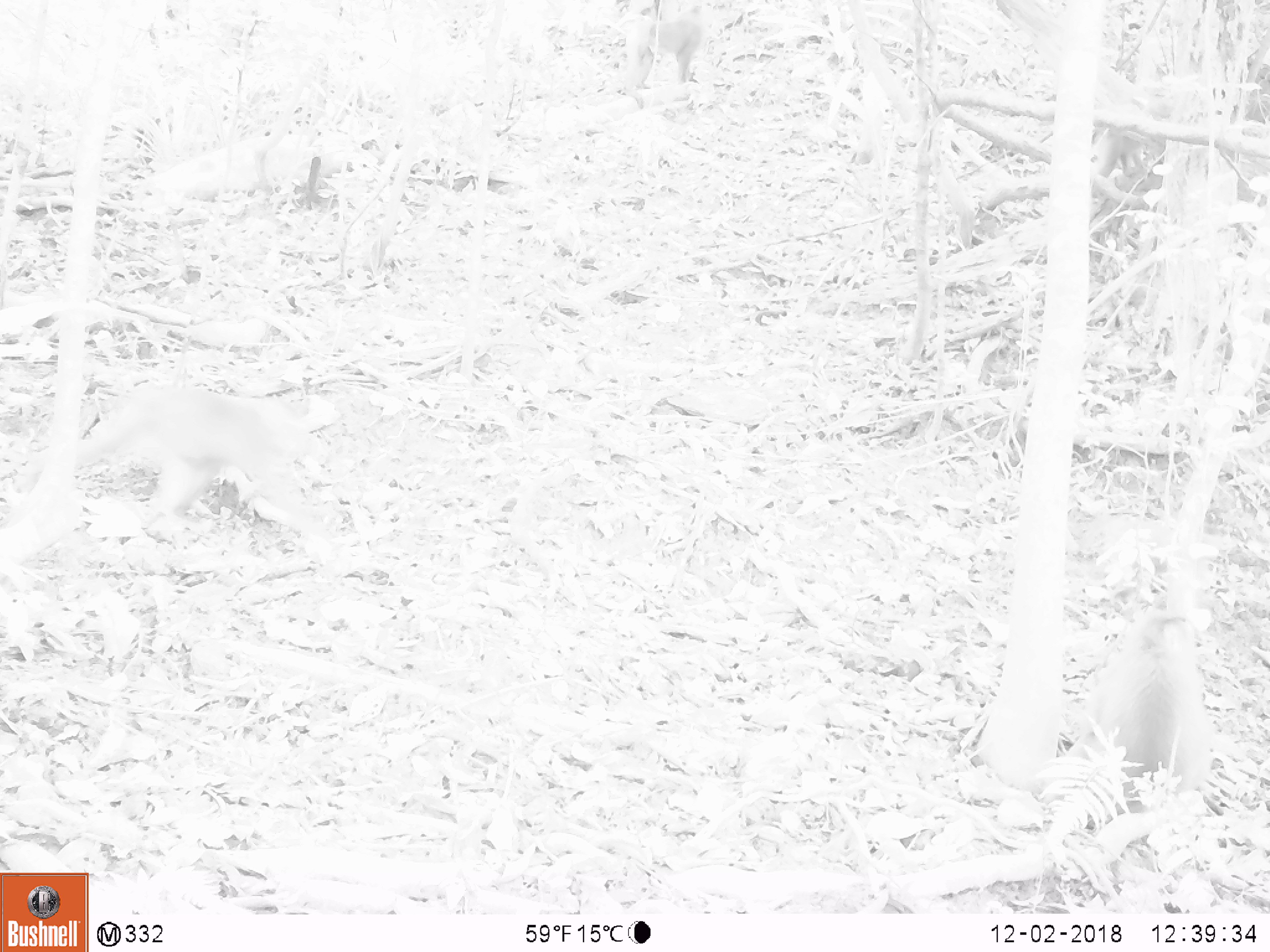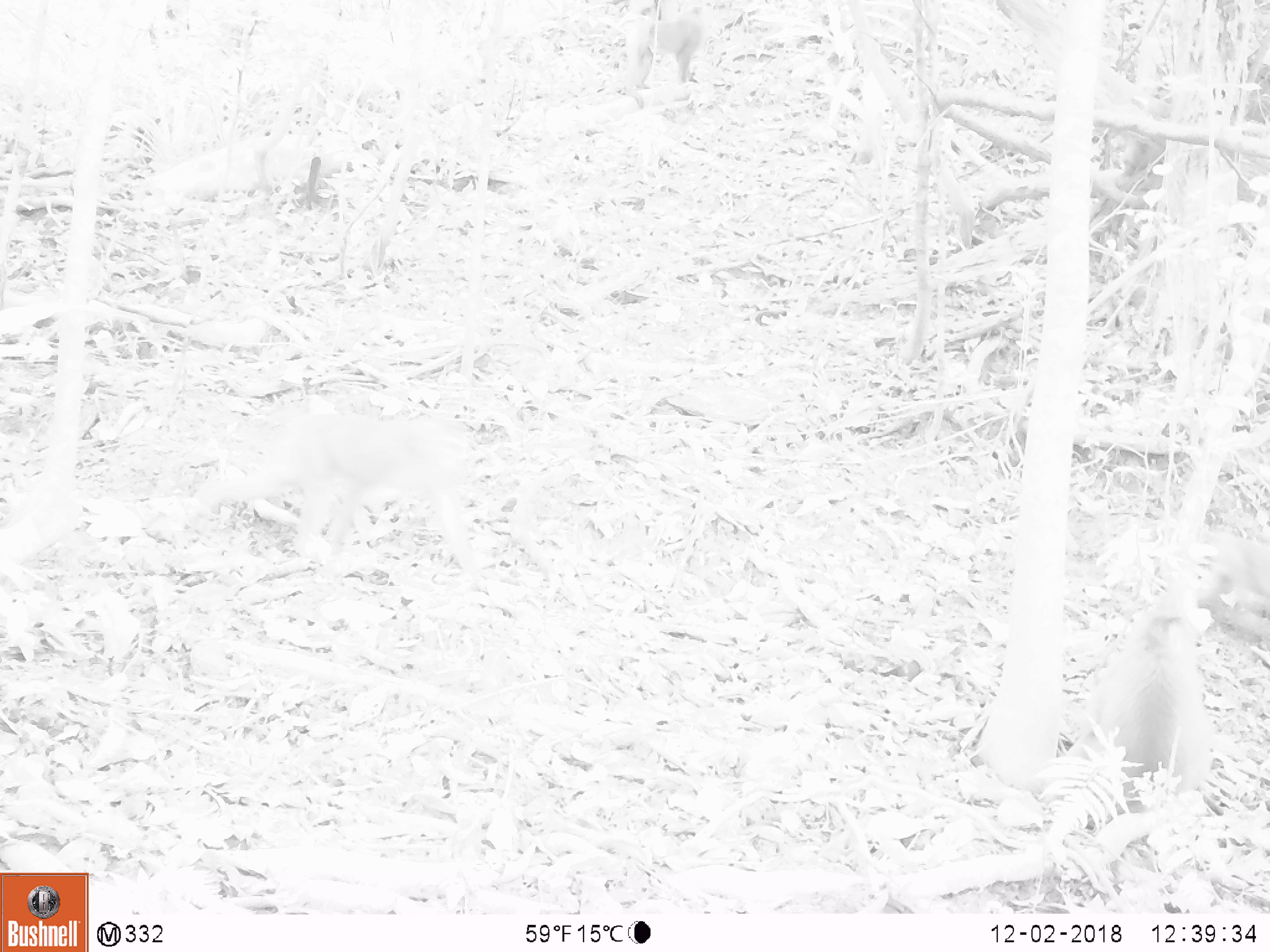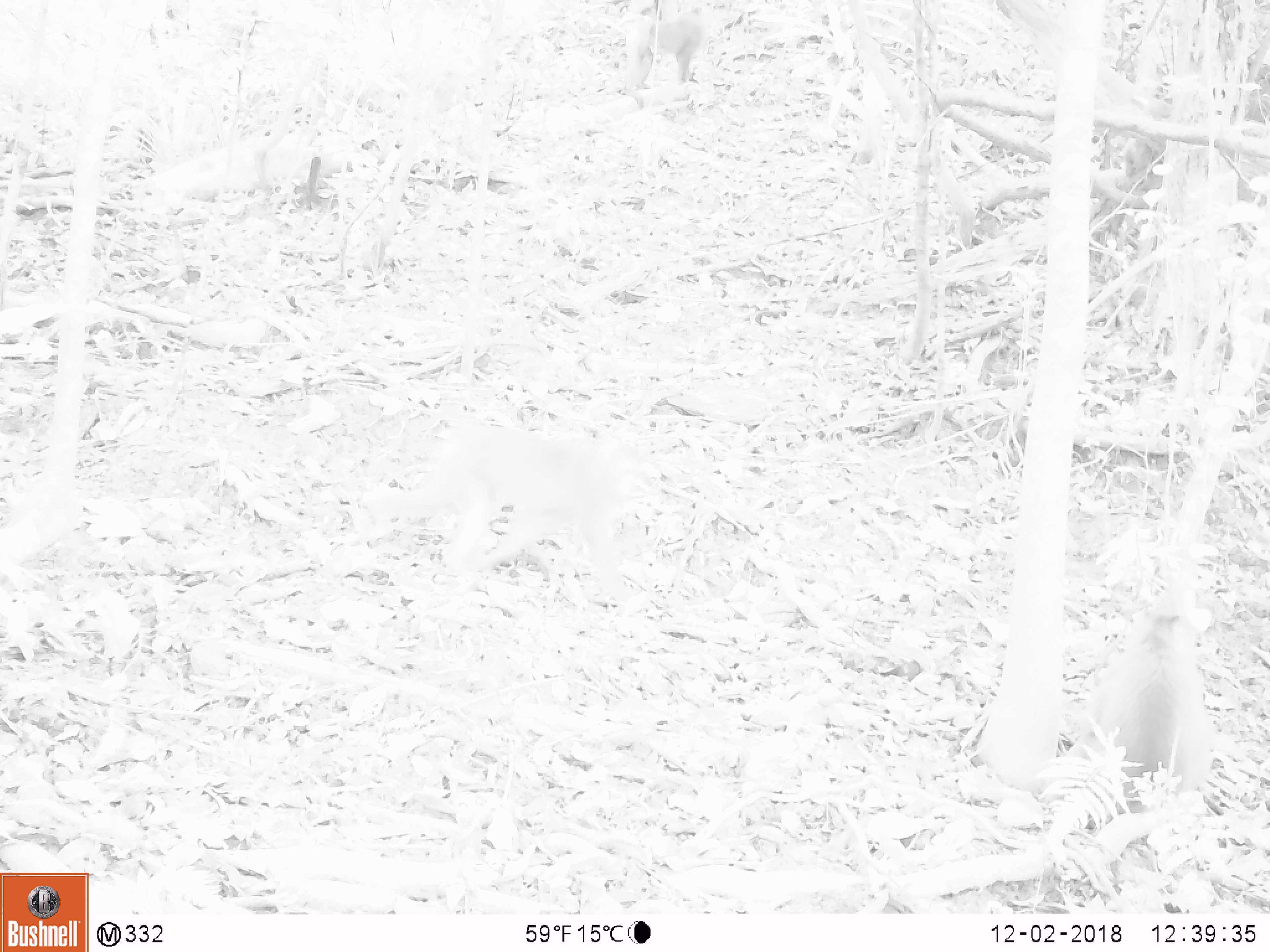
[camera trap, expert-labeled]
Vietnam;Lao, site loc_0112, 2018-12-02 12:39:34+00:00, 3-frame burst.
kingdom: Animalia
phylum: Chordata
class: Mammalia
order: Primates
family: Cercopithecidae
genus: Macaca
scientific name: Macaca nemestrina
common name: pig-tailed macaque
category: pig tailed macaque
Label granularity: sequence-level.